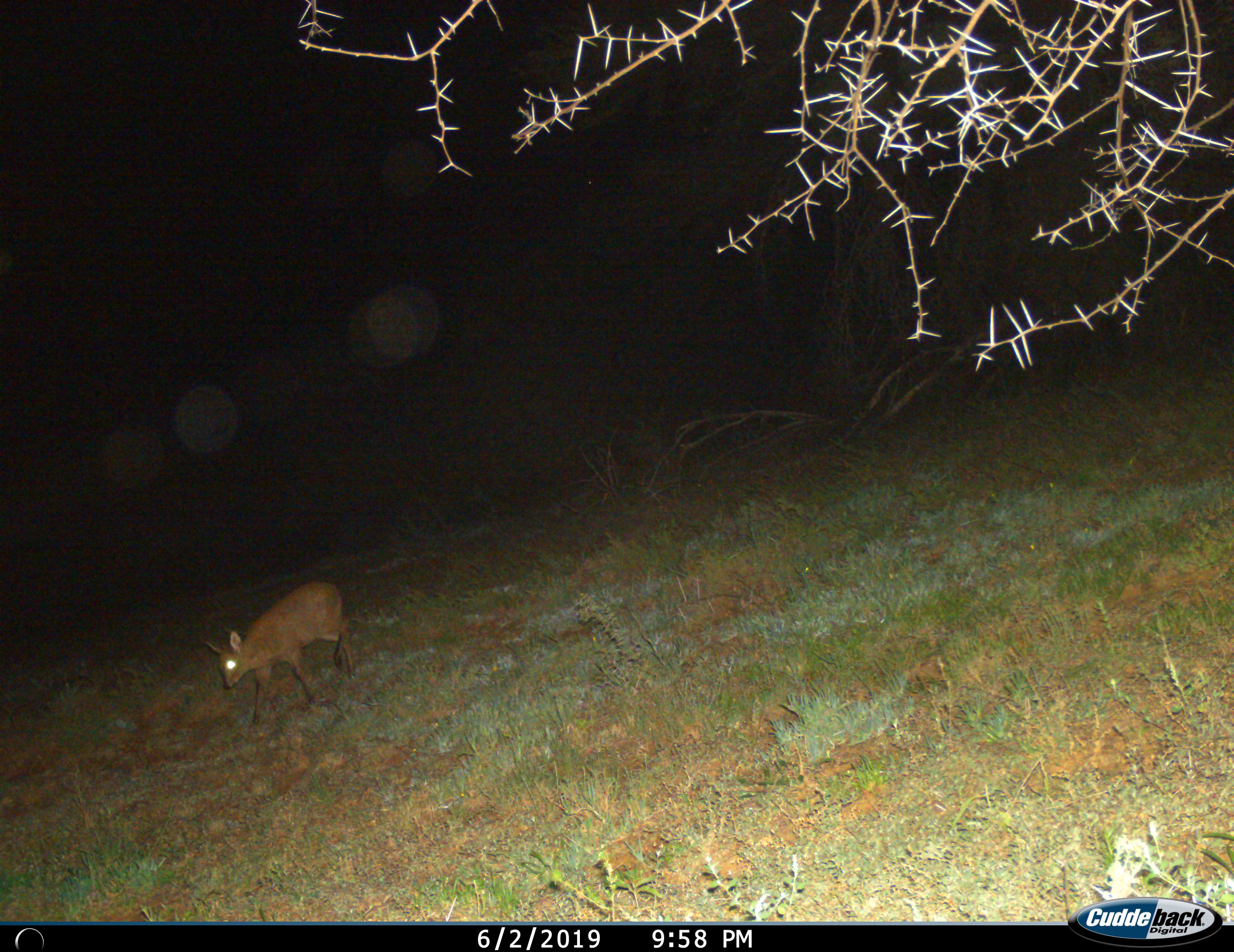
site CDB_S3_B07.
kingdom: Animalia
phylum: Chordata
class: Mammalia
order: Artiodactyla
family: Bovidae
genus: Oreotragus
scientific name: Oreotragus oreotragus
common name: klipspringer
Klipspringer (Oreotragus oreotragus), count 1. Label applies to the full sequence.